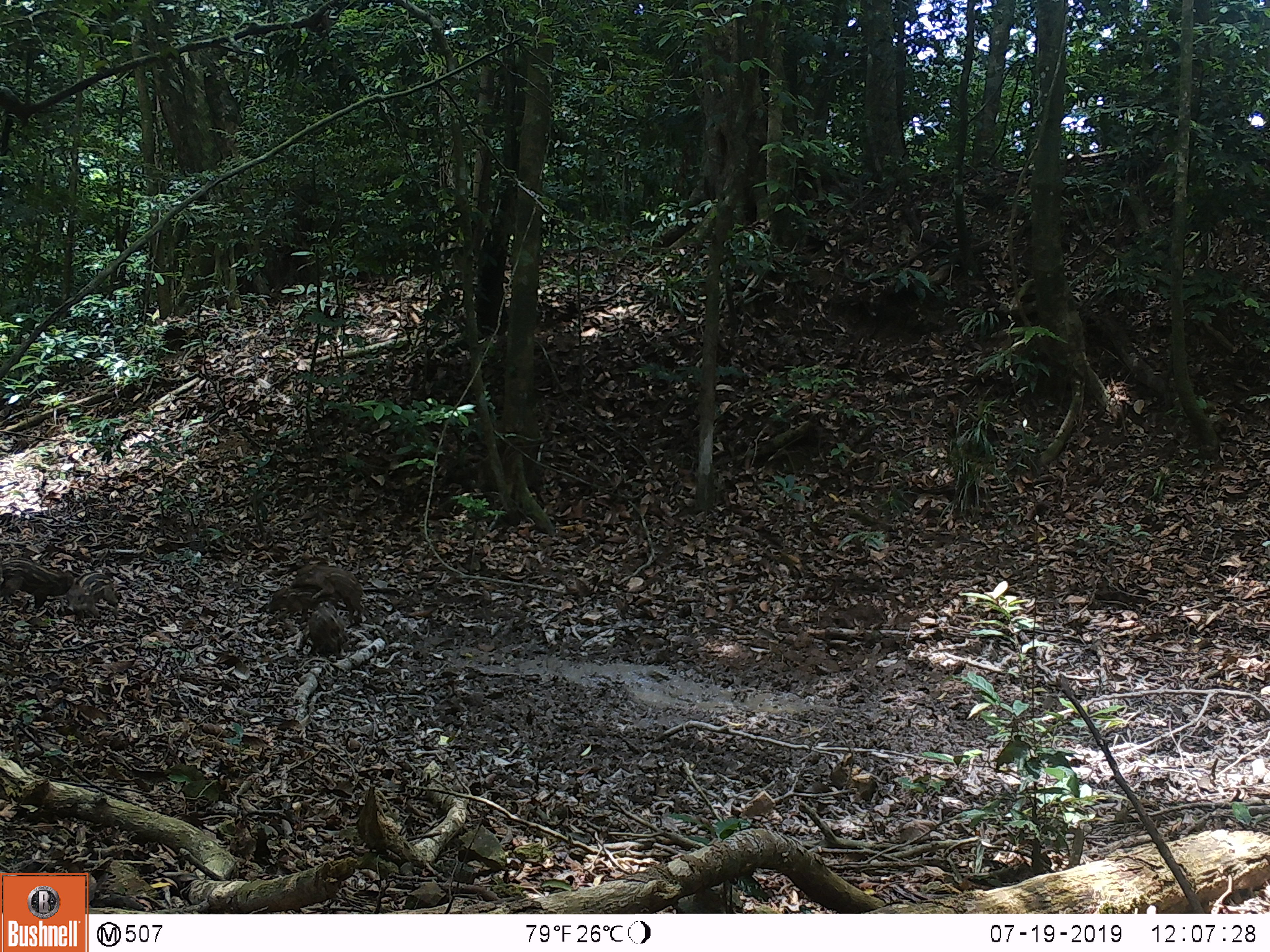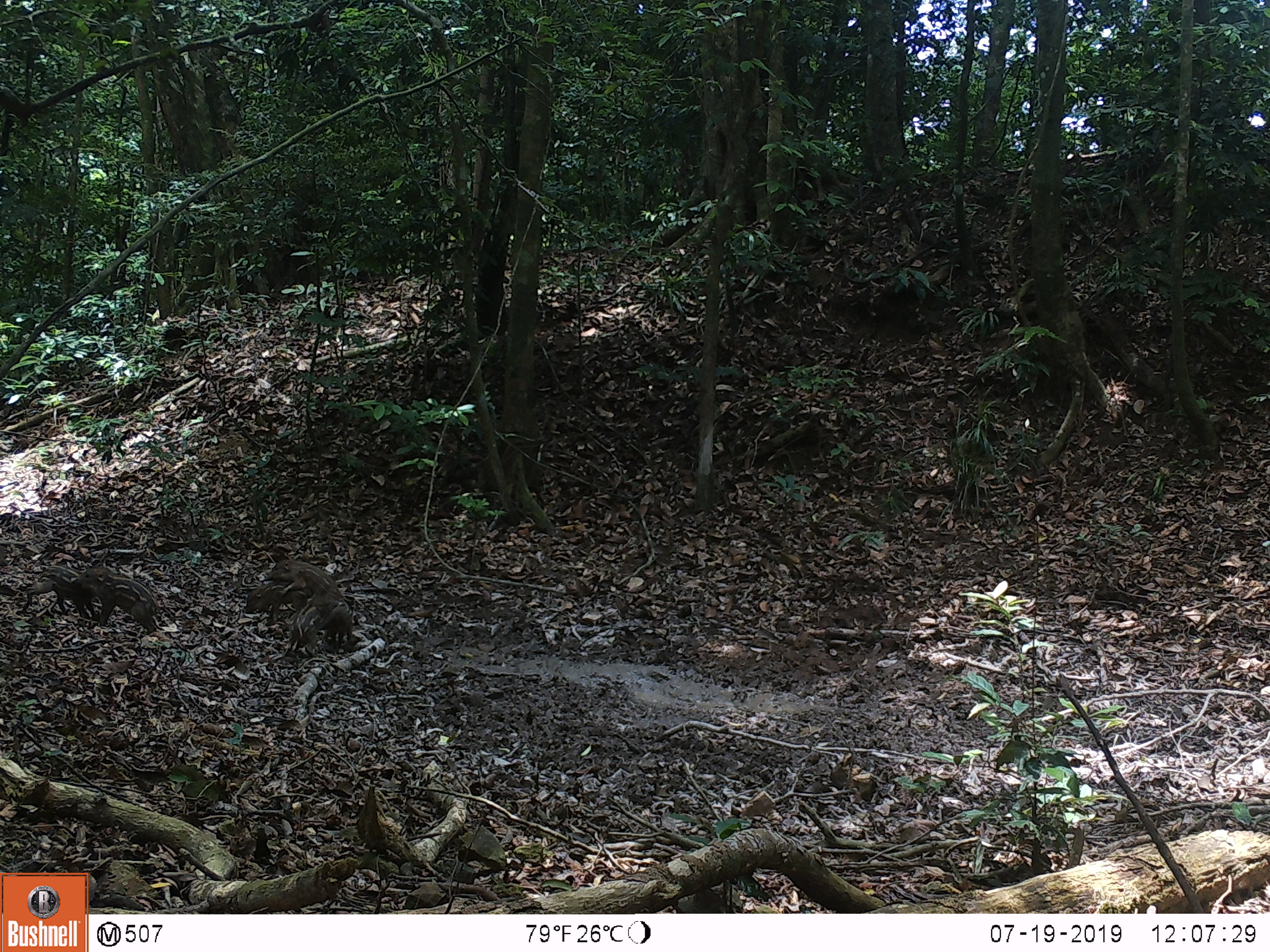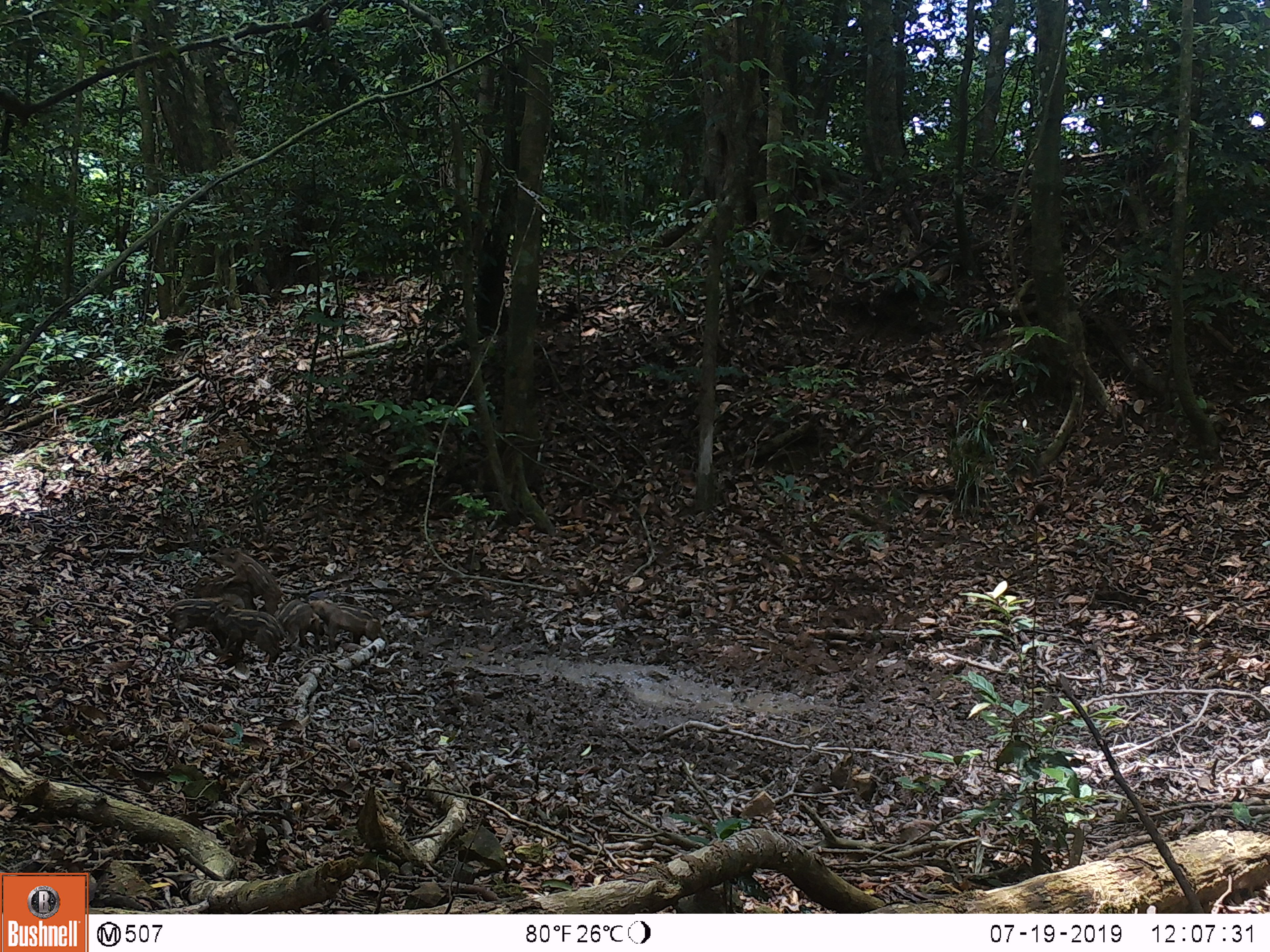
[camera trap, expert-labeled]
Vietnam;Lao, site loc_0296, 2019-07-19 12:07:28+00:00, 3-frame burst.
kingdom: Animalia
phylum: Chordata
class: Mammalia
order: Artiodactyla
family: Suidae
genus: Sus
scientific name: Sus scrofa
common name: eurasian wild pig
Eurasian wild pig (Sus scrofa). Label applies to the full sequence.